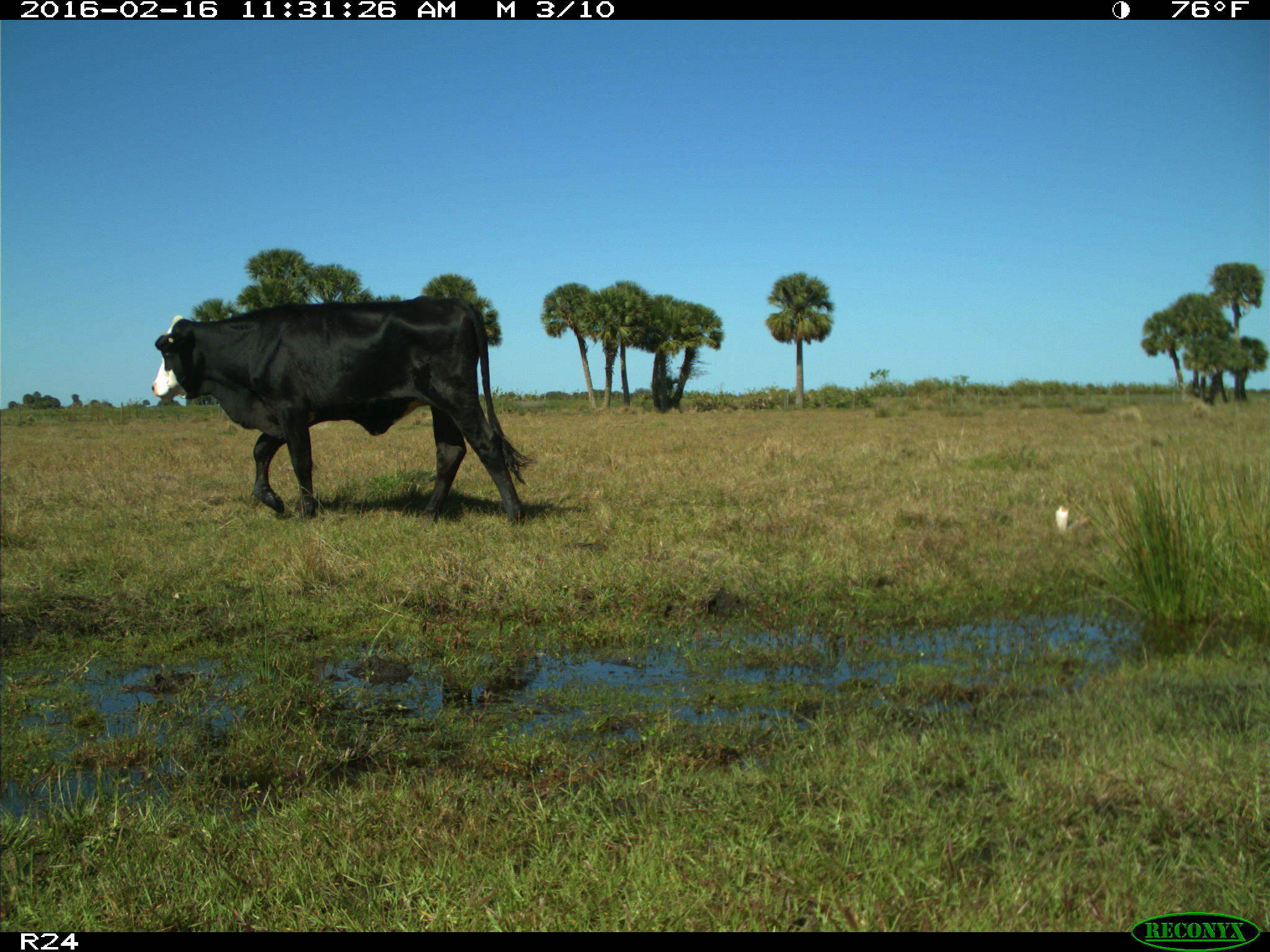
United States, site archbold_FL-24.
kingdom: Animalia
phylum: Chordata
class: Mammalia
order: Artiodactyla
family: Bovidae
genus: Bos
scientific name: Bos taurus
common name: domestic cow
Bos taurus (domestic cow).